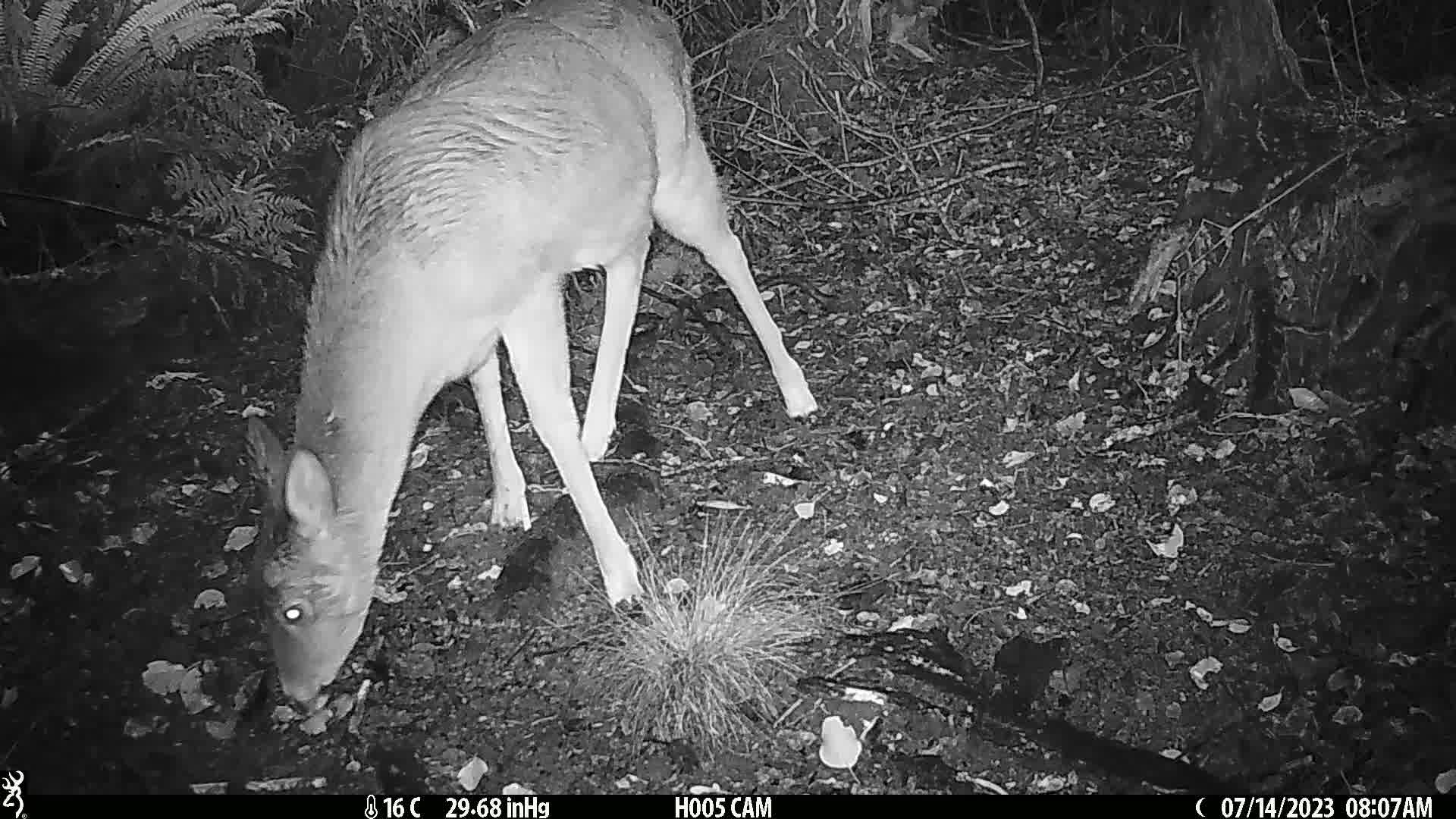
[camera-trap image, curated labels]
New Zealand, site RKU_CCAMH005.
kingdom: Animalia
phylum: Chordata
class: Mammalia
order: Artiodactyla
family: Cervidae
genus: Odocoileus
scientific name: Odocoileus virginianus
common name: white-tailed deer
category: white tailed deer